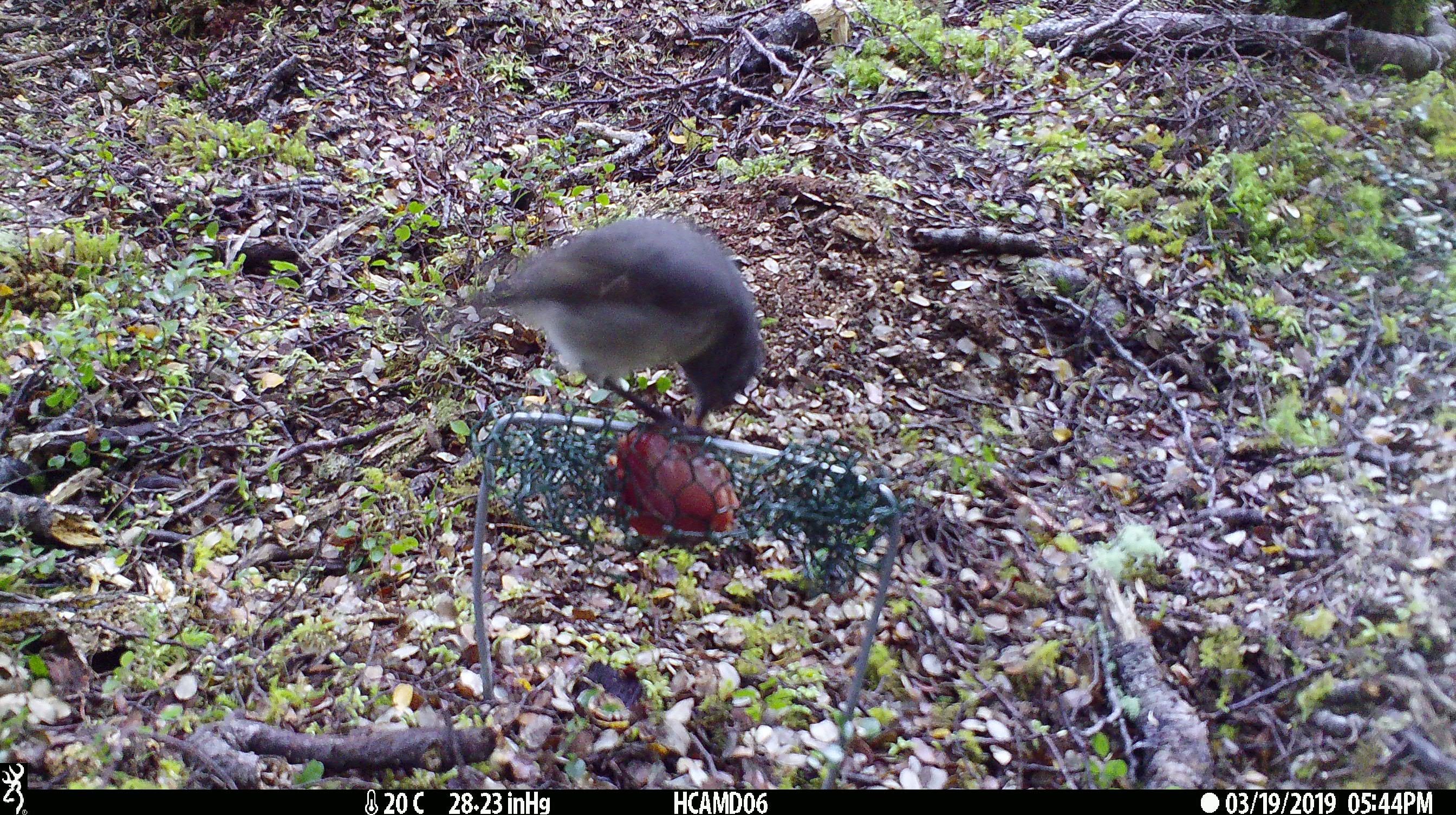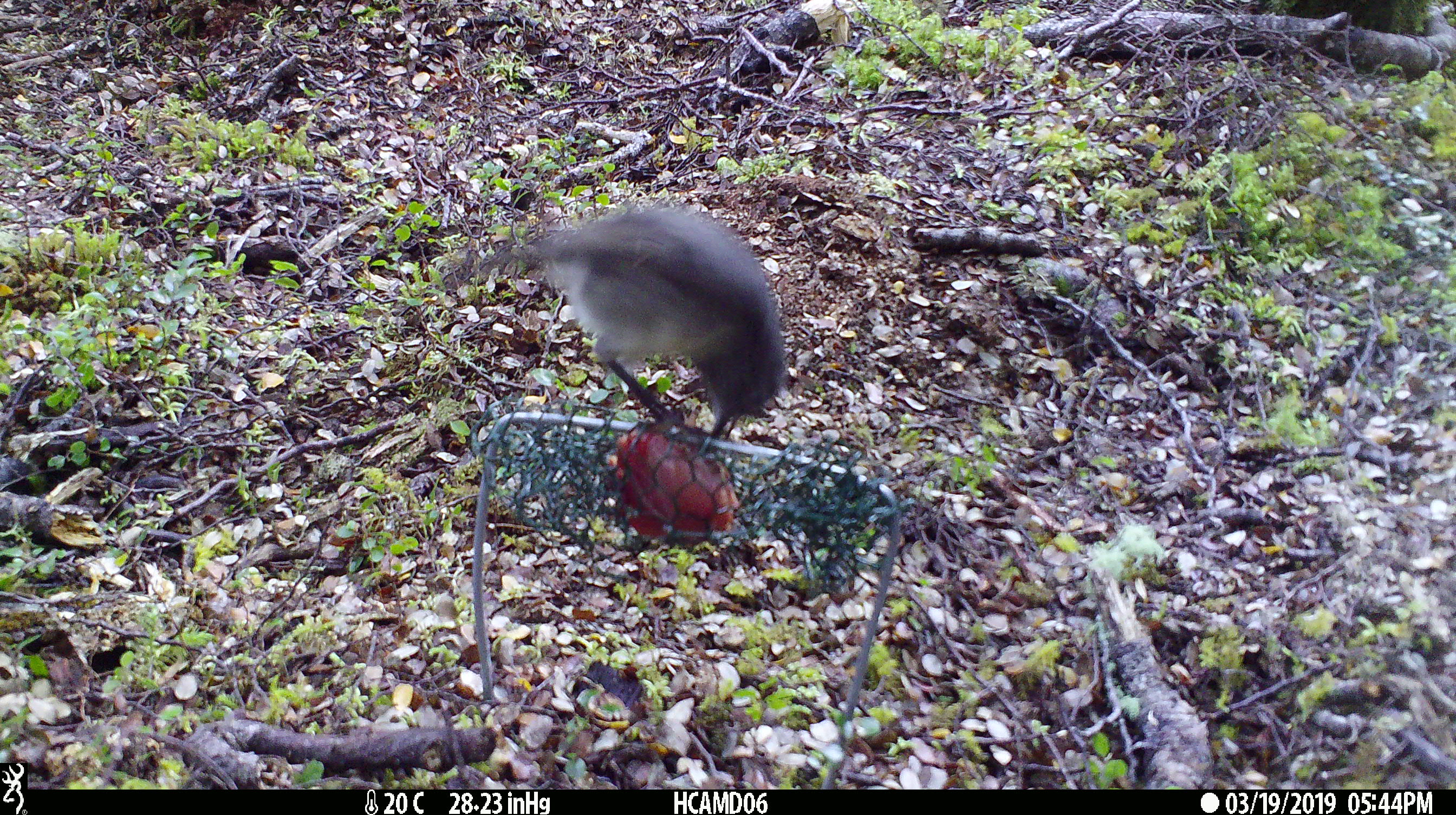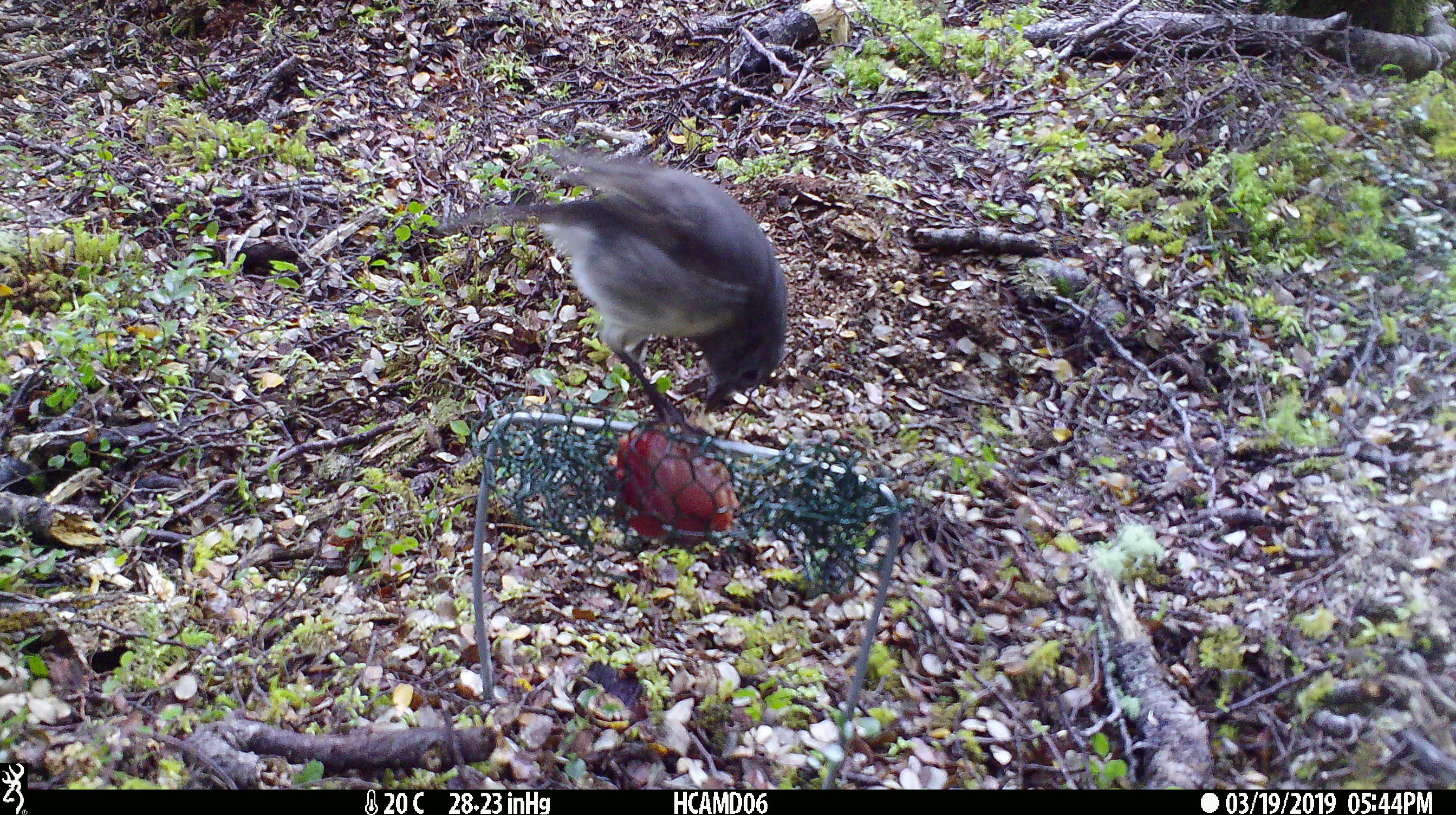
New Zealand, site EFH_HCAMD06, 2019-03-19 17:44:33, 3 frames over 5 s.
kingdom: Animalia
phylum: Chordata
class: Aves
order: Passeriformes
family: Petroicidae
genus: Petroica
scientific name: Petroica australis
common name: new zealand robin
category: robin